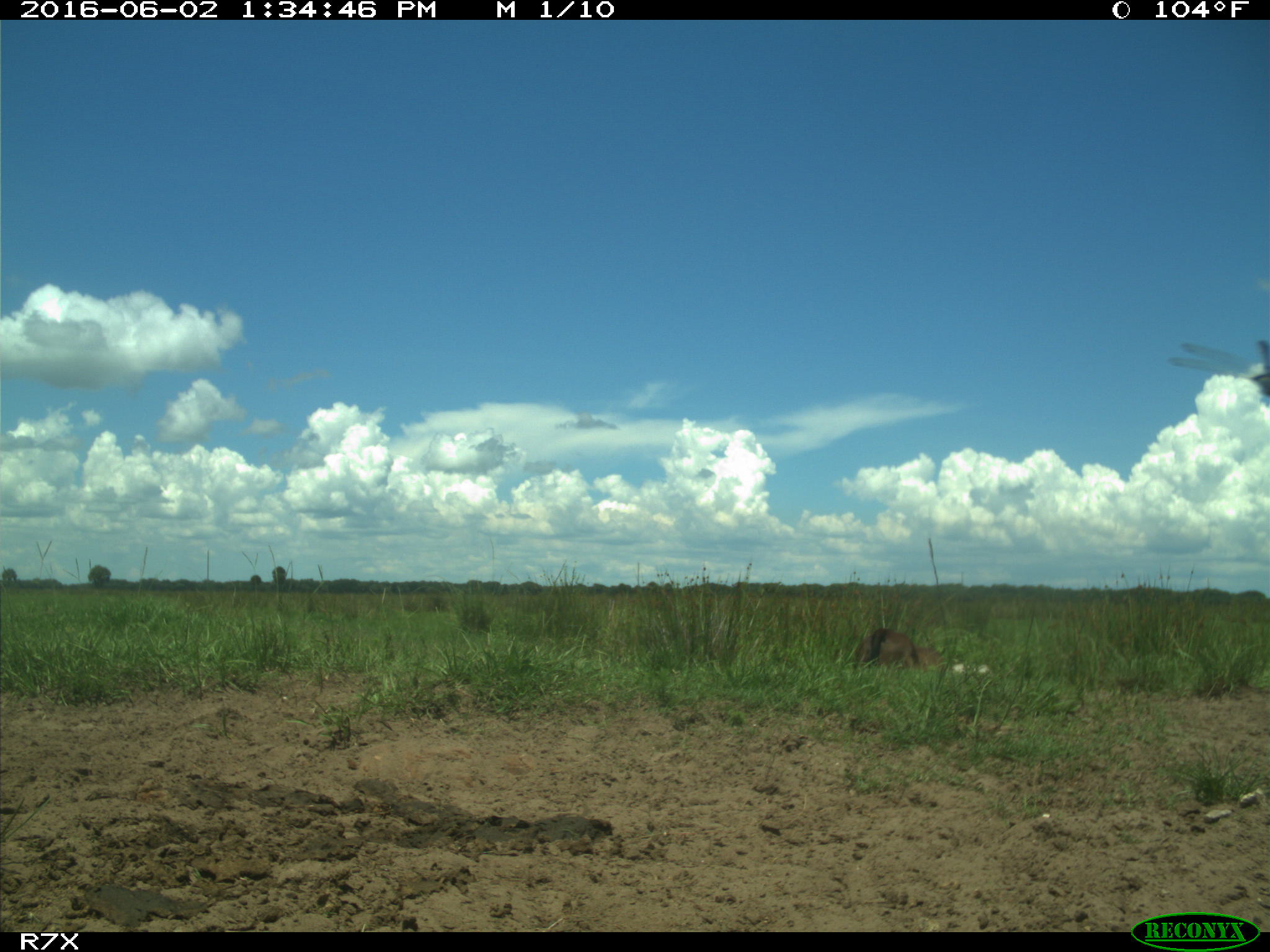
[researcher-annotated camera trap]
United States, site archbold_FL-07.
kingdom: Animalia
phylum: Chordata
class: Mammalia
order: Artiodactyla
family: Bovidae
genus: Bos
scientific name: Bos taurus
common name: domestic cow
Bos taurus (domestic cow).